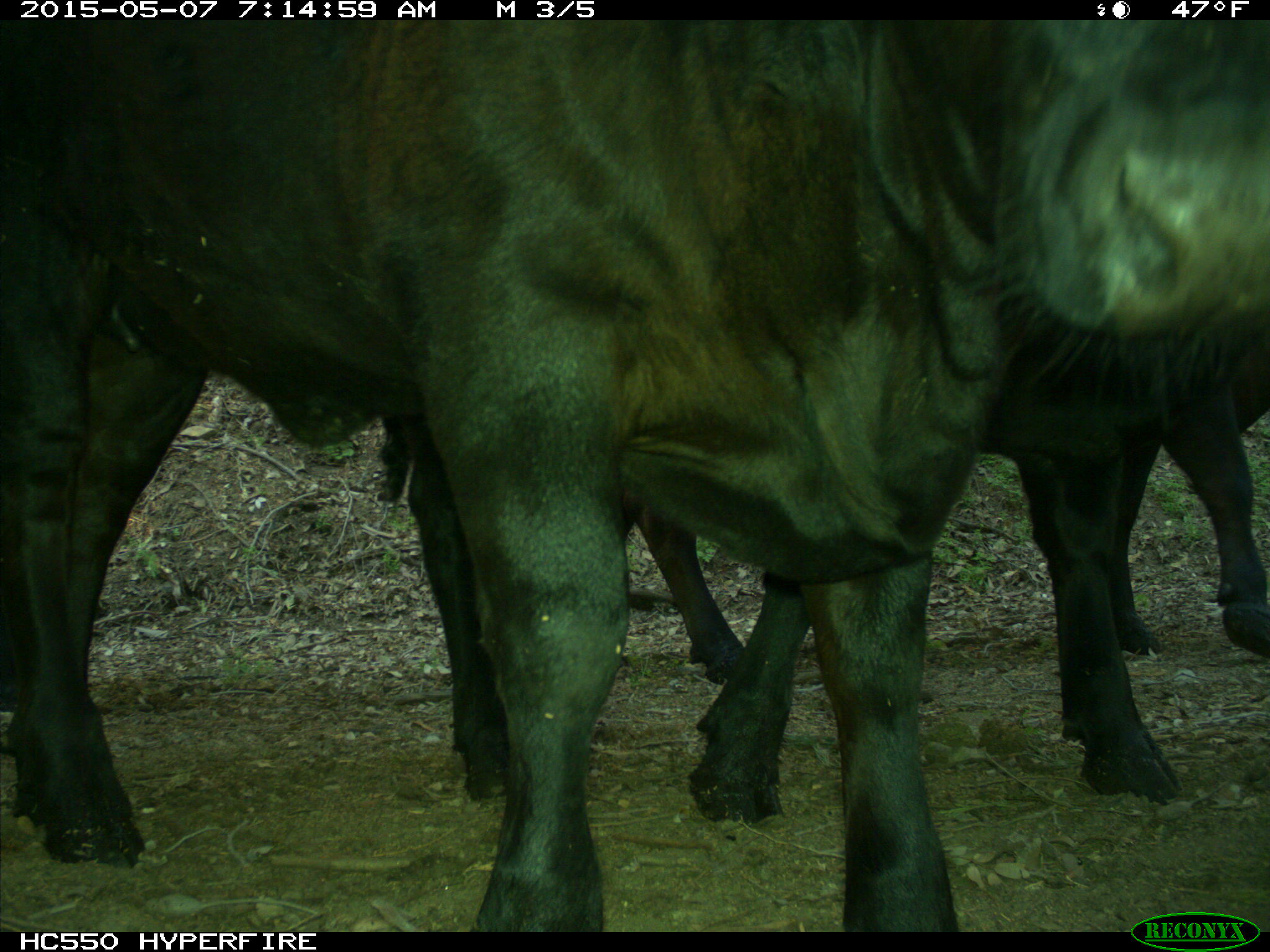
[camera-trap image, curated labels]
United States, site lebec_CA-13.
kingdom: Animalia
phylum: Chordata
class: Mammalia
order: Artiodactyla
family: Bovidae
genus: Bos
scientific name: Bos taurus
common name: domestic cow